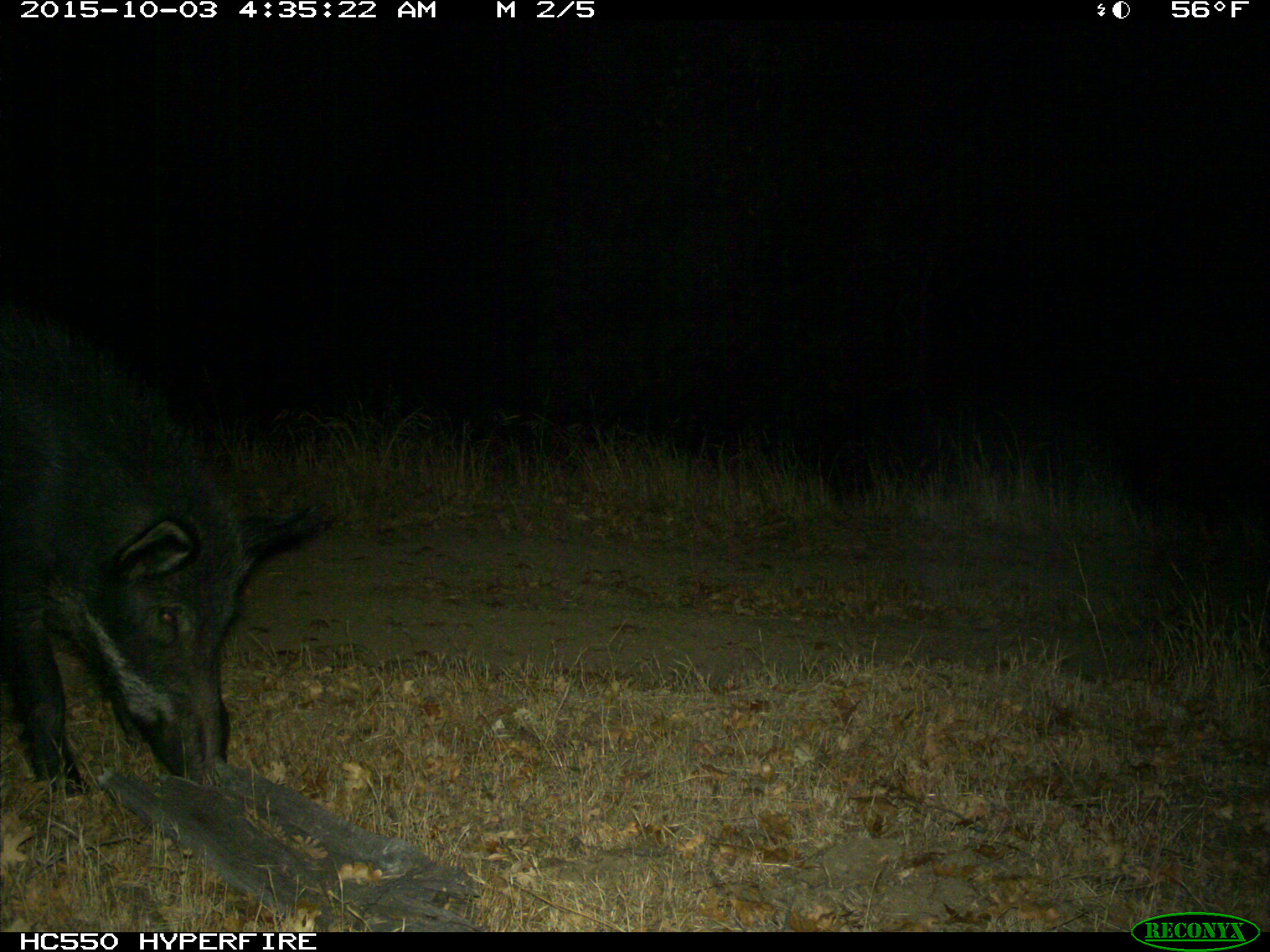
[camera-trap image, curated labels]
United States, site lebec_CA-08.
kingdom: Animalia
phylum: Chordata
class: Mammalia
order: Artiodactyla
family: Suidae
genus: Sus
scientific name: Sus scrofa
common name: wild boar